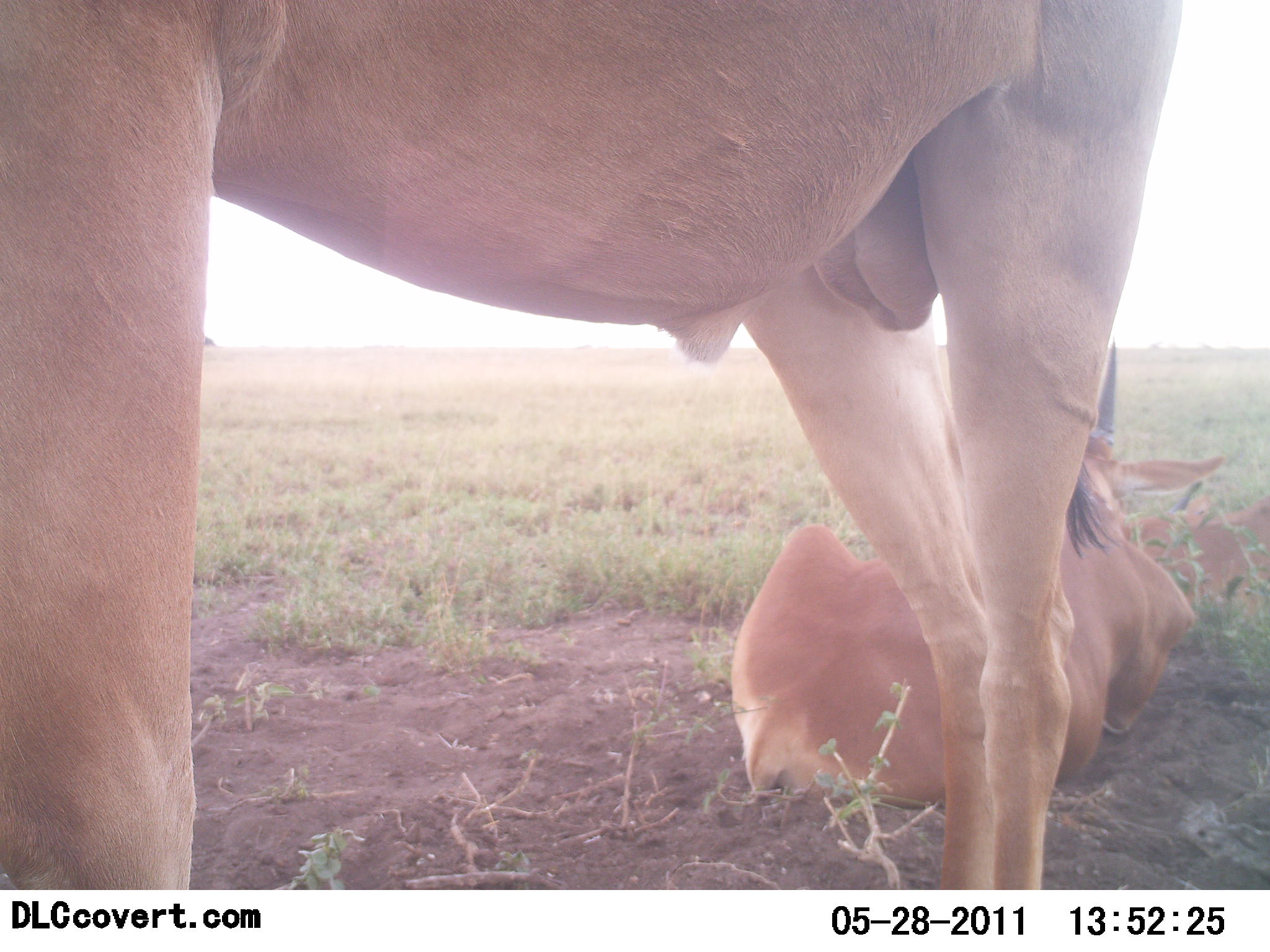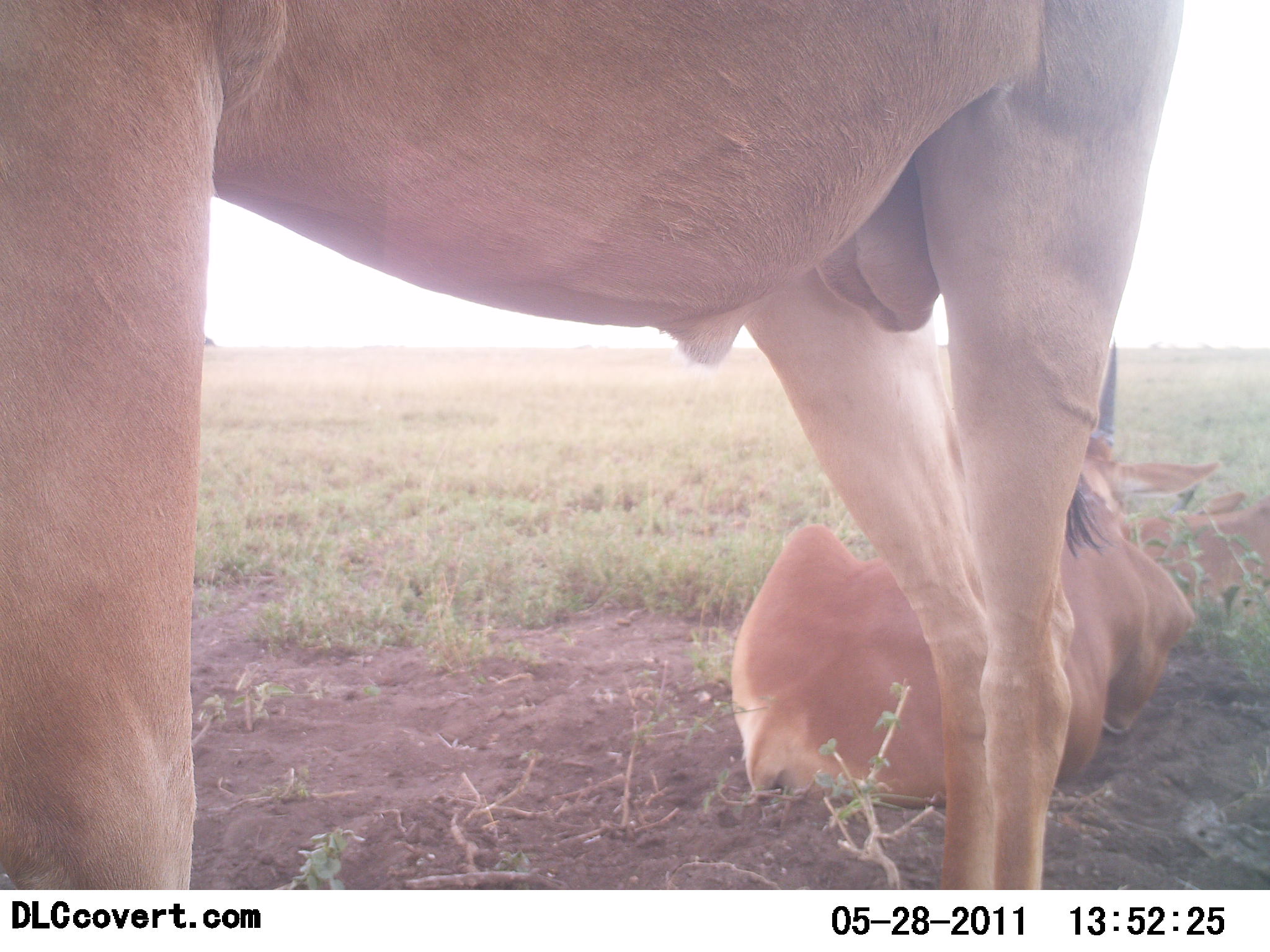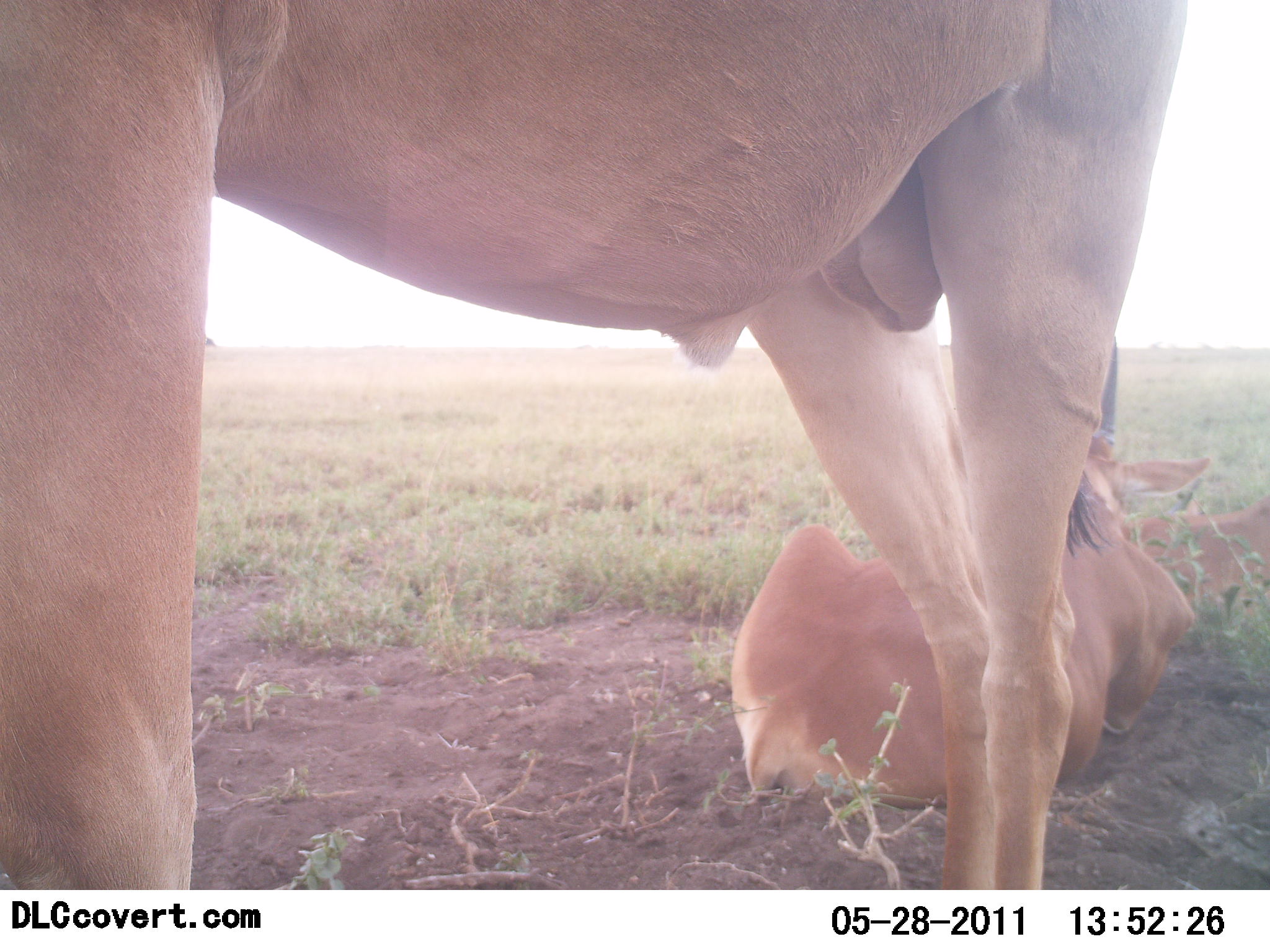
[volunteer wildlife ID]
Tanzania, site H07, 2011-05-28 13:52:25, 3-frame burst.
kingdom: Animalia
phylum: Chordata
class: Mammalia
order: Artiodactyla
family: Bovidae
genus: Alcelaphus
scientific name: Alcelaphus buselaphus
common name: hartebeest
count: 2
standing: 56%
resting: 100%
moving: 0%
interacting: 0%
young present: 11%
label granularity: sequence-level